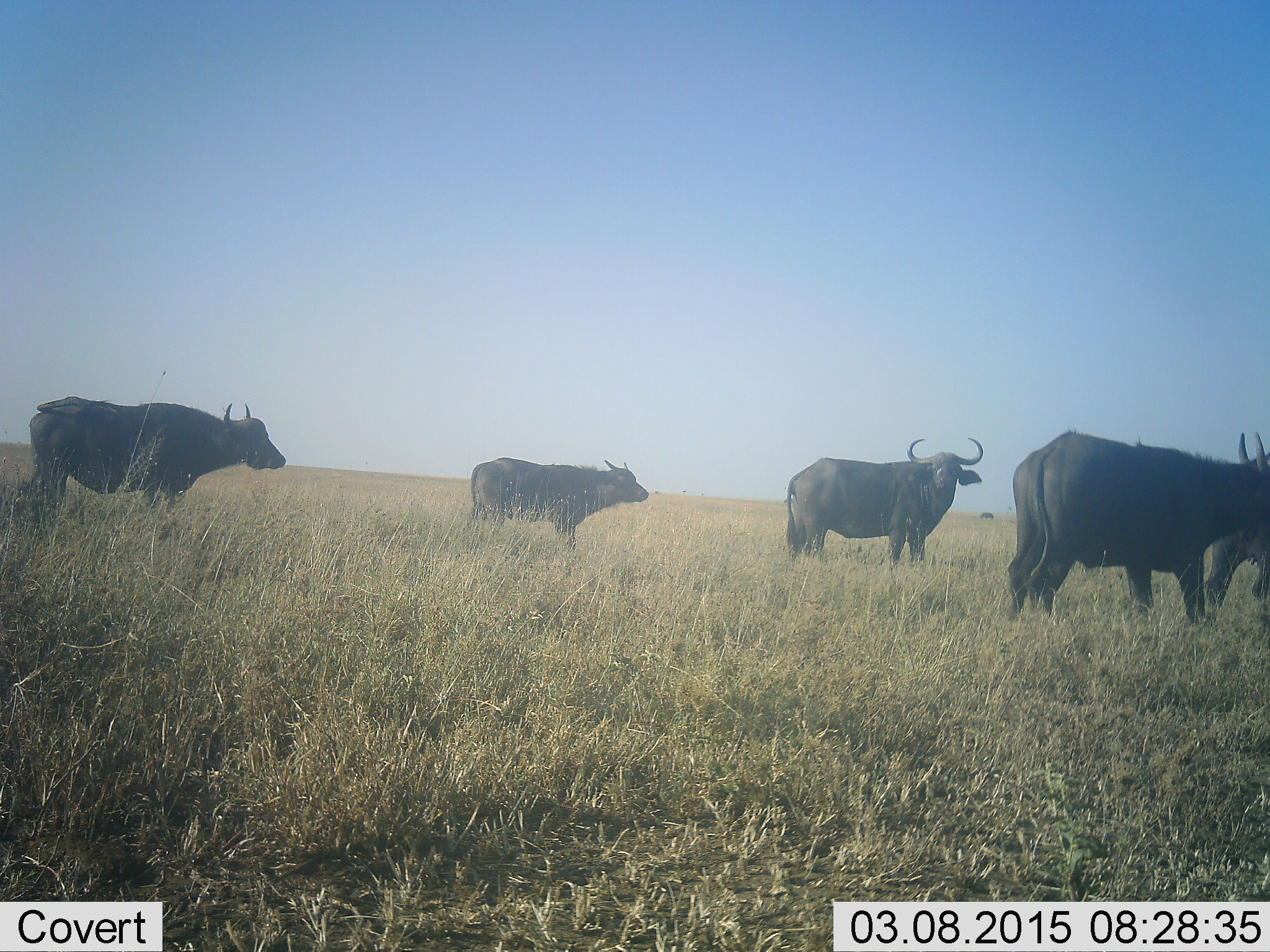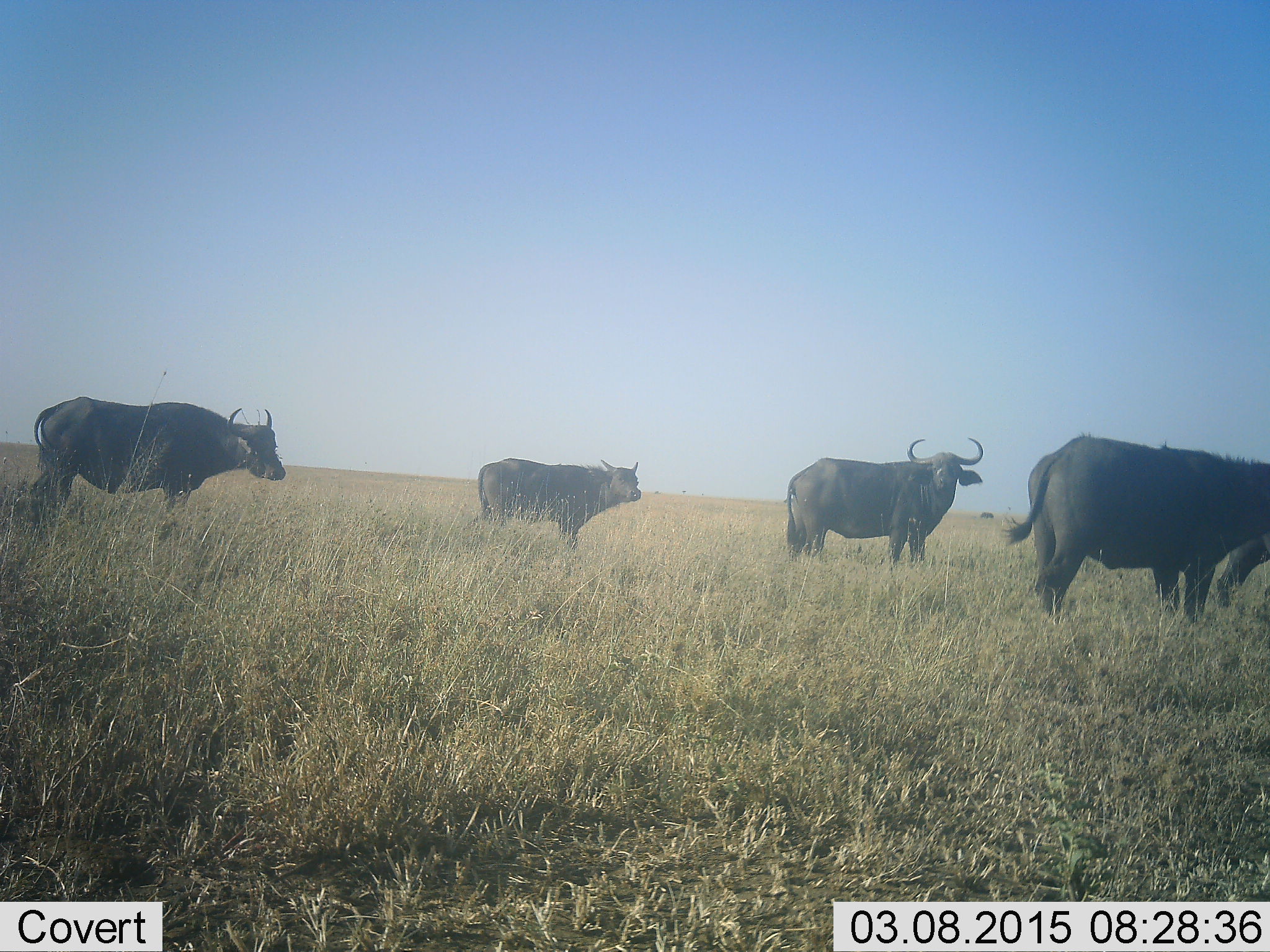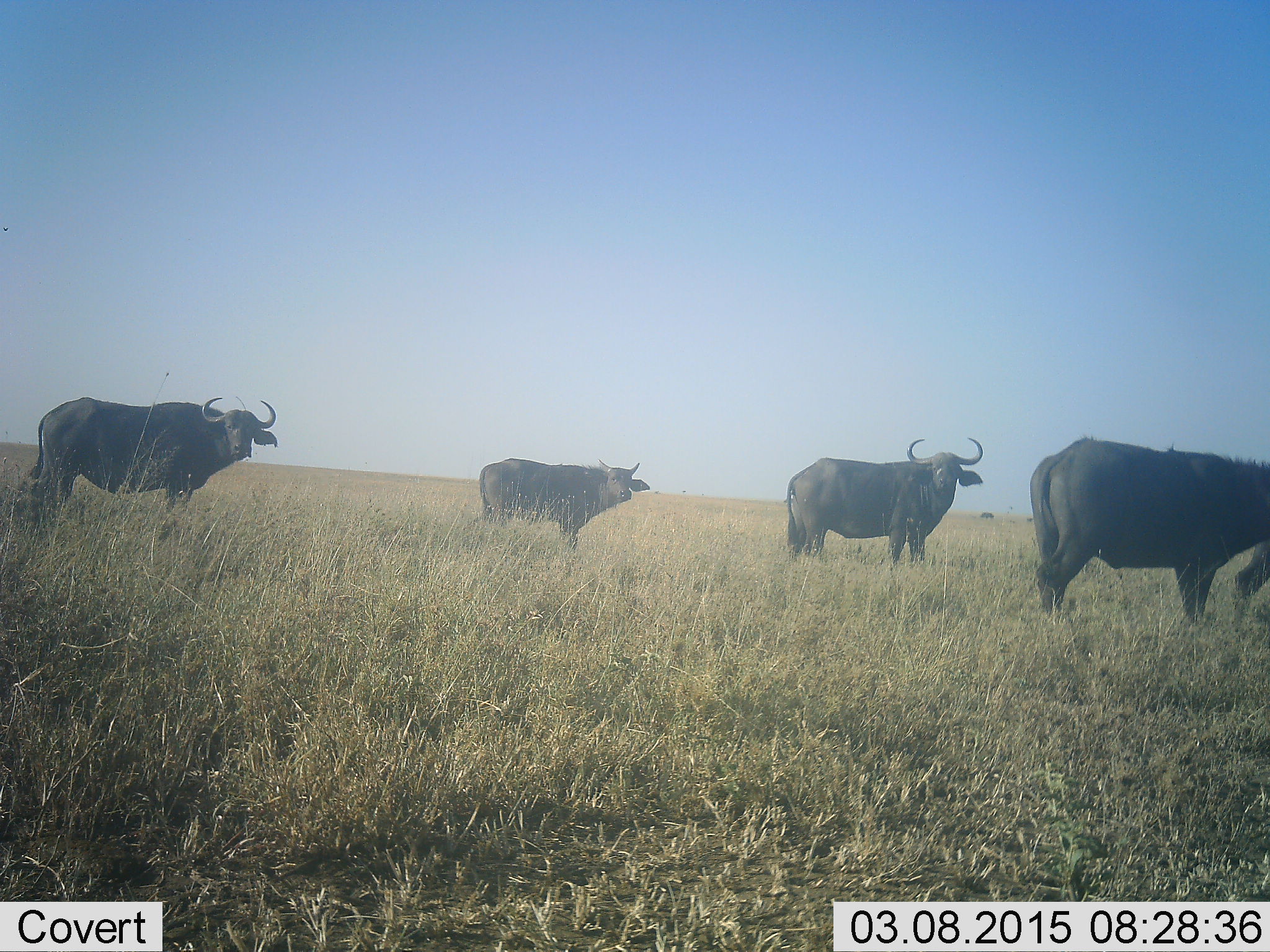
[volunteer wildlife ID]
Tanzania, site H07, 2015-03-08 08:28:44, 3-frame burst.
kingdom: Animalia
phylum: Chordata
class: Mammalia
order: Artiodactyla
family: Bovidae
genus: Syncerus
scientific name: Syncerus caffer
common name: cape buffalo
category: buffalo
Buffalo (cape buffalo) (Syncerus caffer), count 5. Behavior (volunteer vote fractions): standing 90%, resting 0%, moving 40%, interacting 10%. Young present (vote fraction): 0%. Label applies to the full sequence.